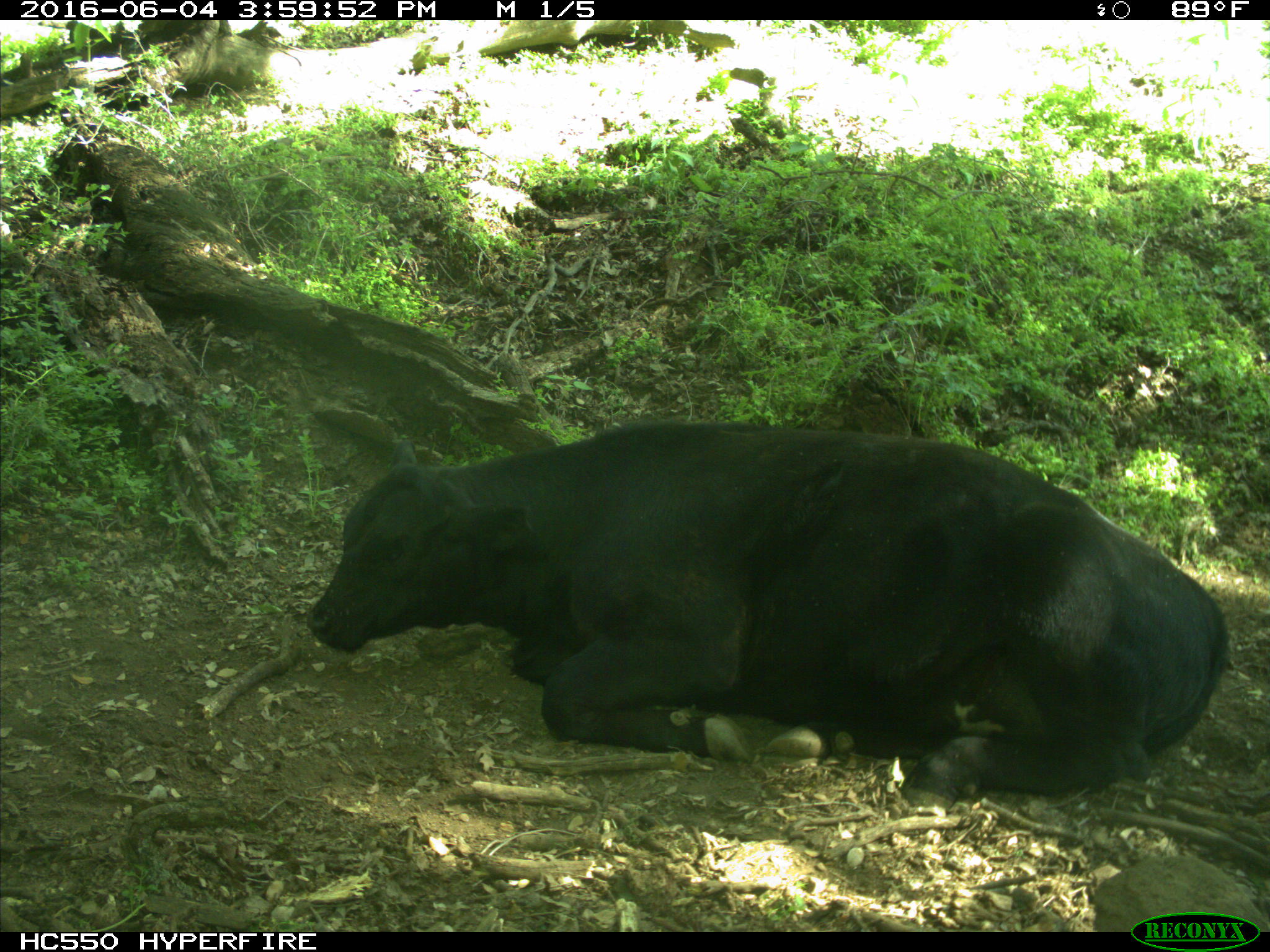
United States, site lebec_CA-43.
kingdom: Animalia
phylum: Chordata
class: Mammalia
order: Artiodactyla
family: Bovidae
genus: Bos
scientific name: Bos taurus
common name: domestic cow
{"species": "Bos taurus (domestic cow)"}